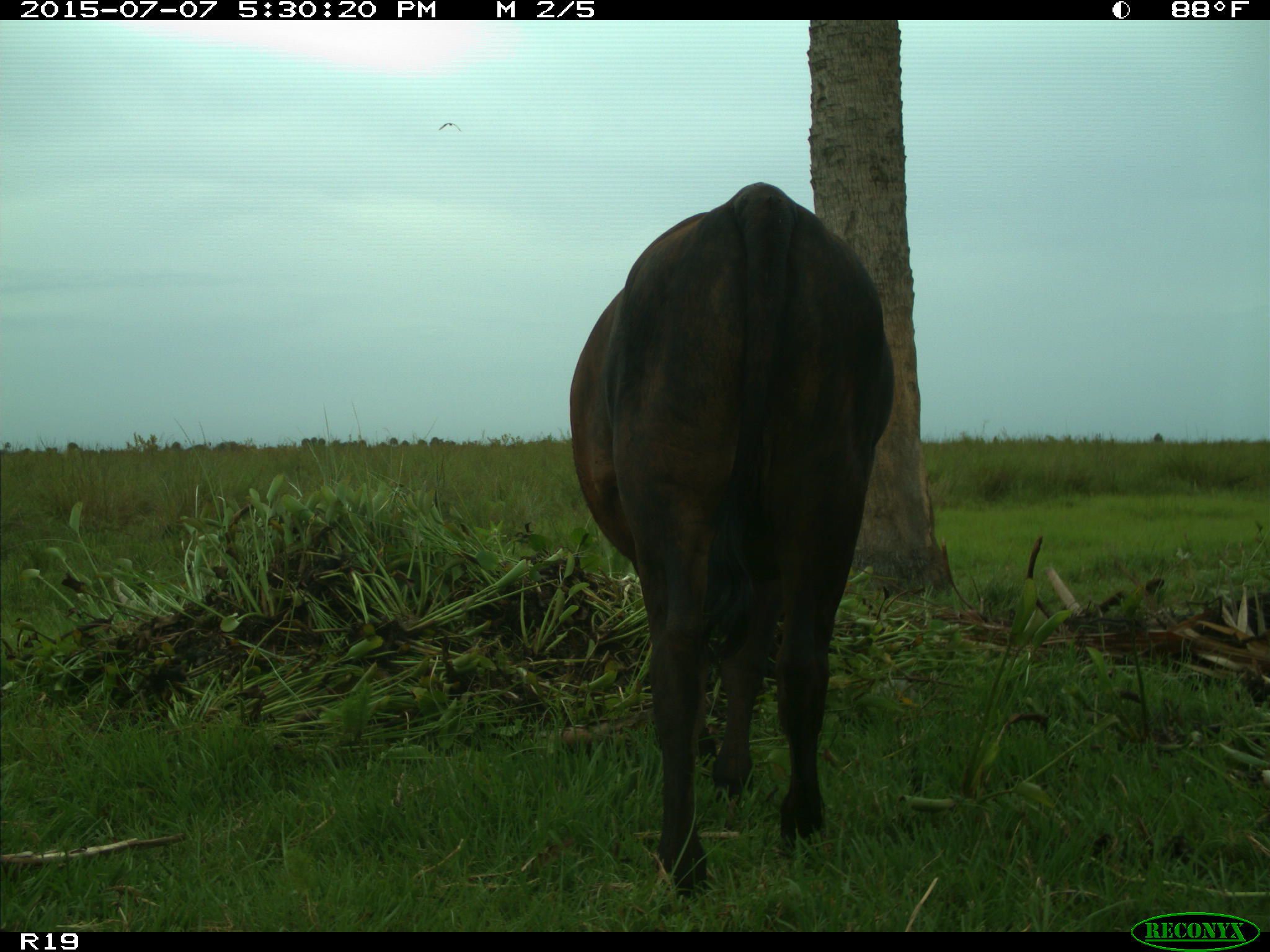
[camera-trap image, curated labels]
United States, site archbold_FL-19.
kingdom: Animalia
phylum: Chordata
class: Mammalia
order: Artiodactyla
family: Bovidae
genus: Bos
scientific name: Bos taurus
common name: domestic cow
Bos taurus (domestic cow).